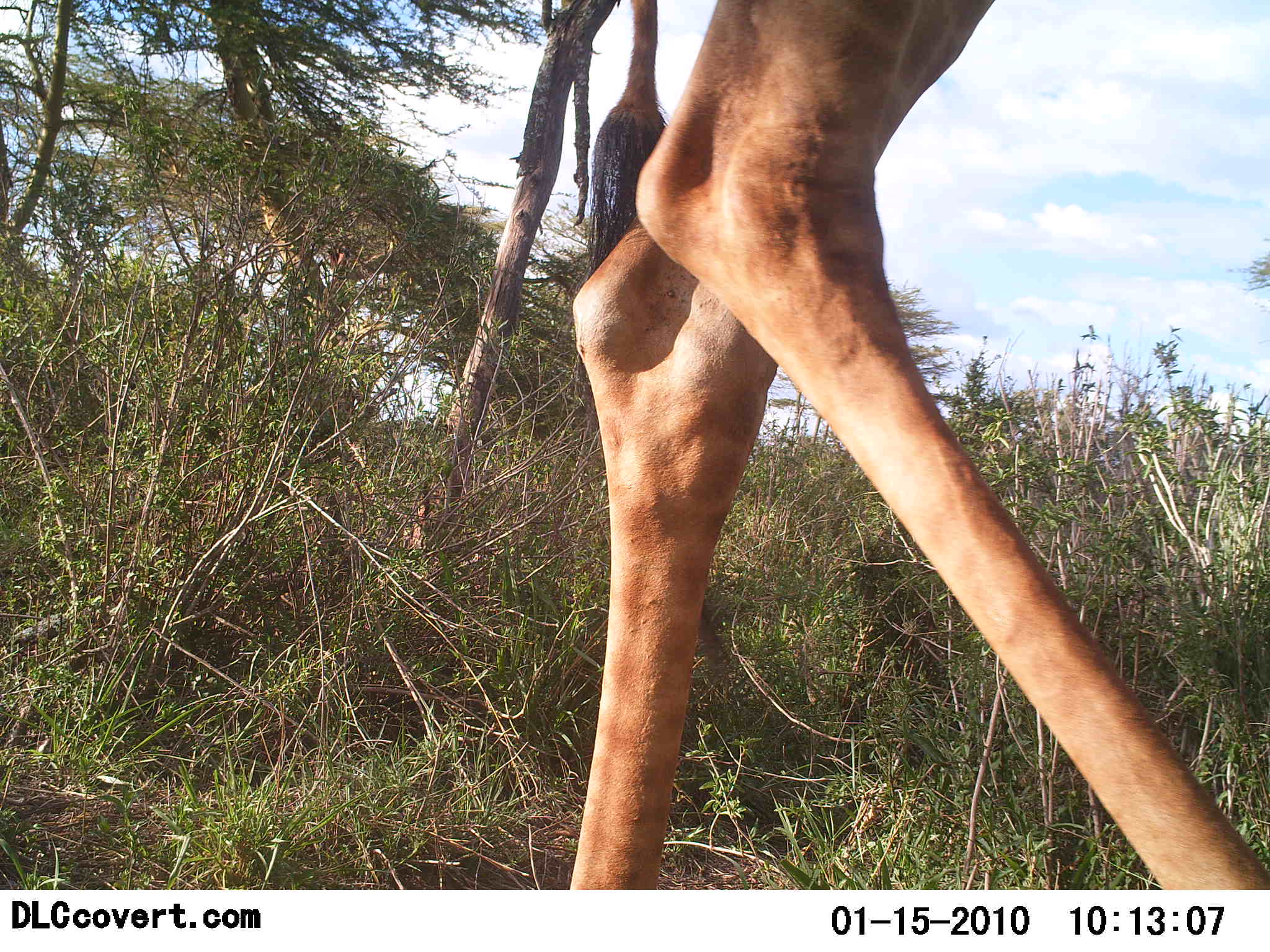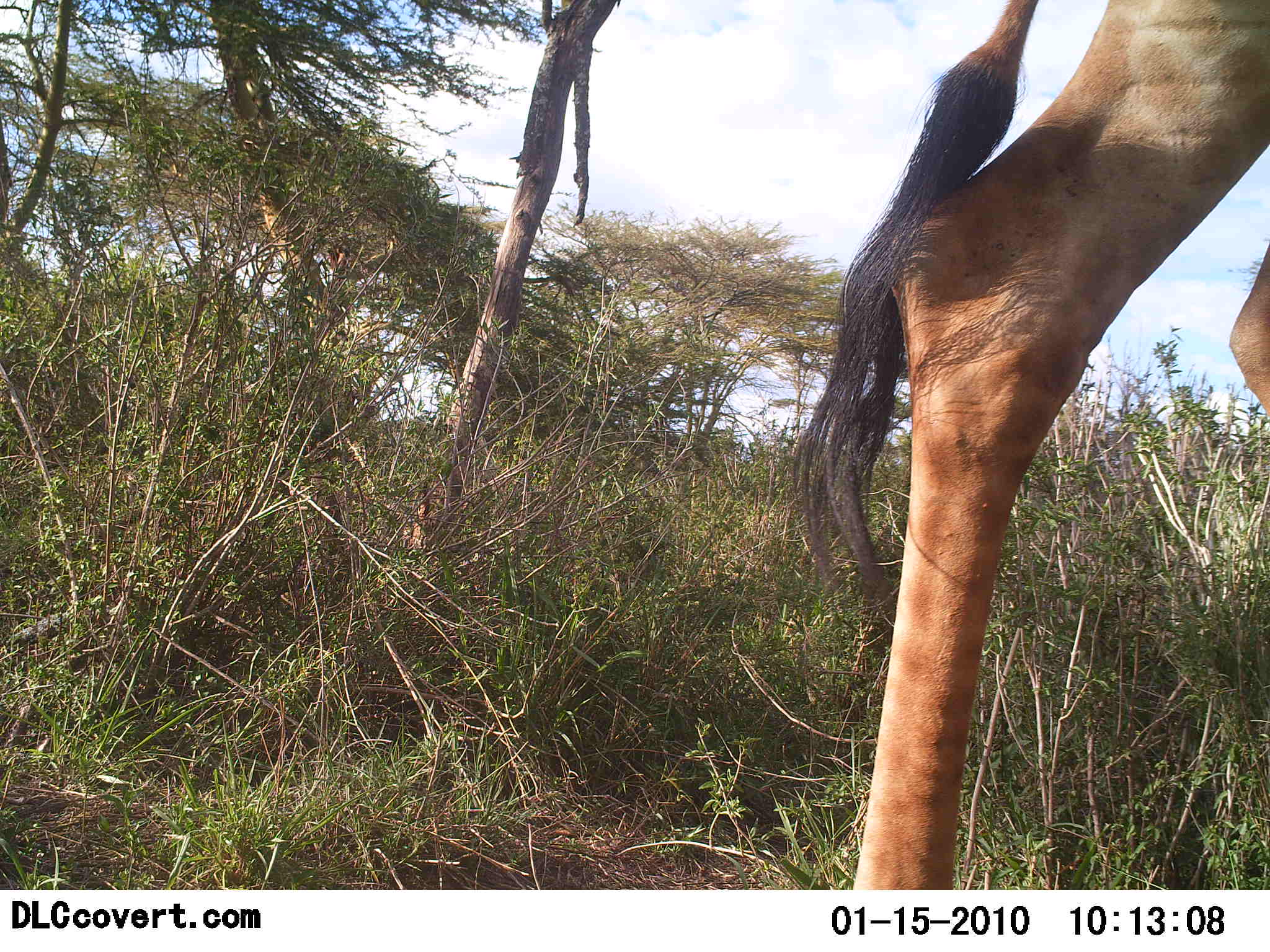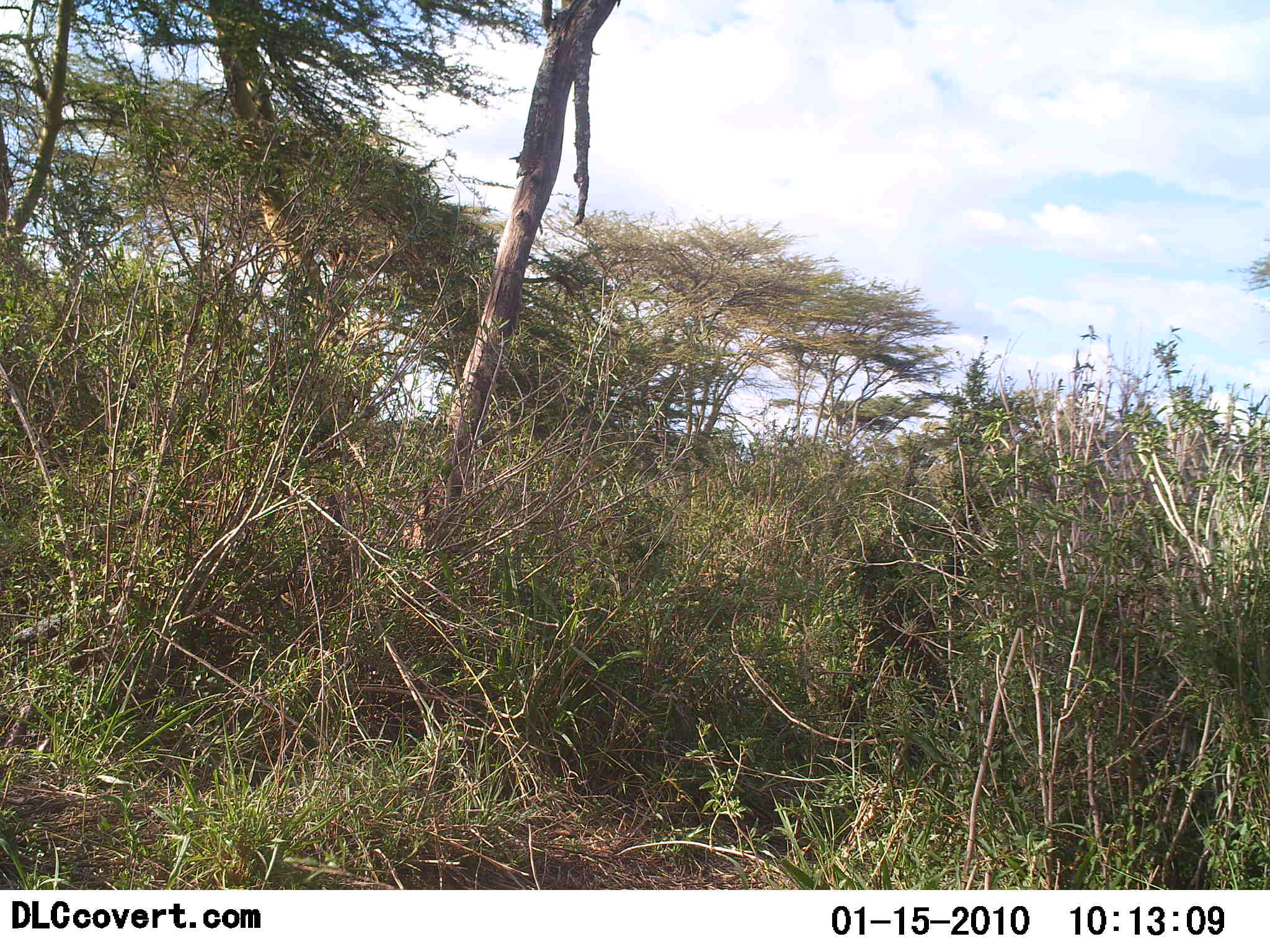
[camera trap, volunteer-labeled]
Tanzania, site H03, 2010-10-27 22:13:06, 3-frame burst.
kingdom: Animalia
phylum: Chordata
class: Mammalia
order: Artiodactyla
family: Giraffidae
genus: Giraffa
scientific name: Giraffa camelopardalis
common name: giraffe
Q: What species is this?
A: Giraffe (Giraffa camelopardalis).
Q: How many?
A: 1.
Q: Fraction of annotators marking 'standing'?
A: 17%.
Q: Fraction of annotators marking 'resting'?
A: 0%.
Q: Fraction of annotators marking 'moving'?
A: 92%.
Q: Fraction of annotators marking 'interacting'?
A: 0%.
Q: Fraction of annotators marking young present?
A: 0%.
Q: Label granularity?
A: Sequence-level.